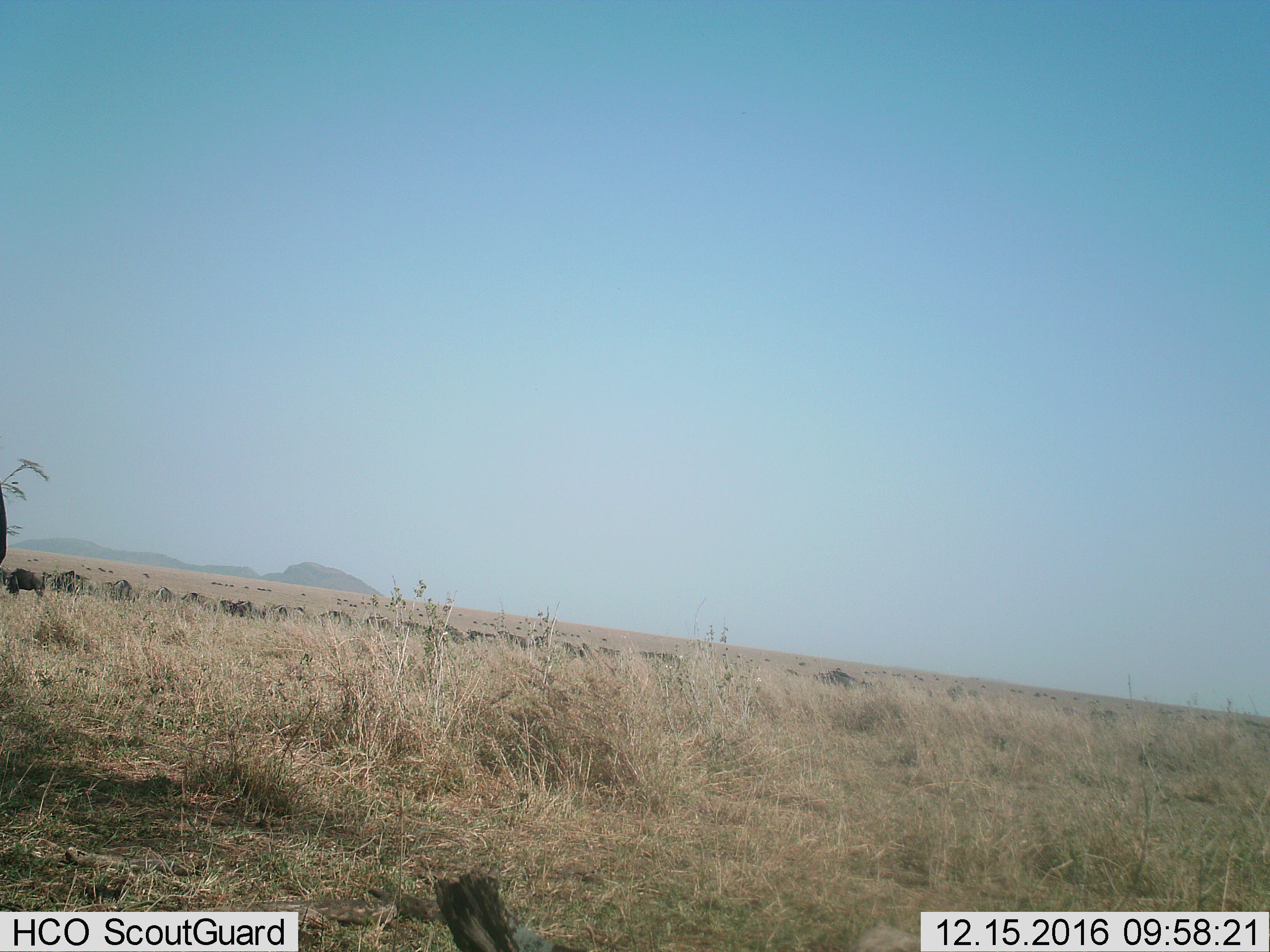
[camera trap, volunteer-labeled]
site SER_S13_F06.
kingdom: Animalia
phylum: Chordata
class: Mammalia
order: Artiodactyla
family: Bovidae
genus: Connochaetes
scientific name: Connochaetes taurinus taurinus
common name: blue wildebeest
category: wildebeestblue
Wildebeestblue (blue wildebeest) (Connochaetes taurinus taurinus), count 11-50. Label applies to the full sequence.